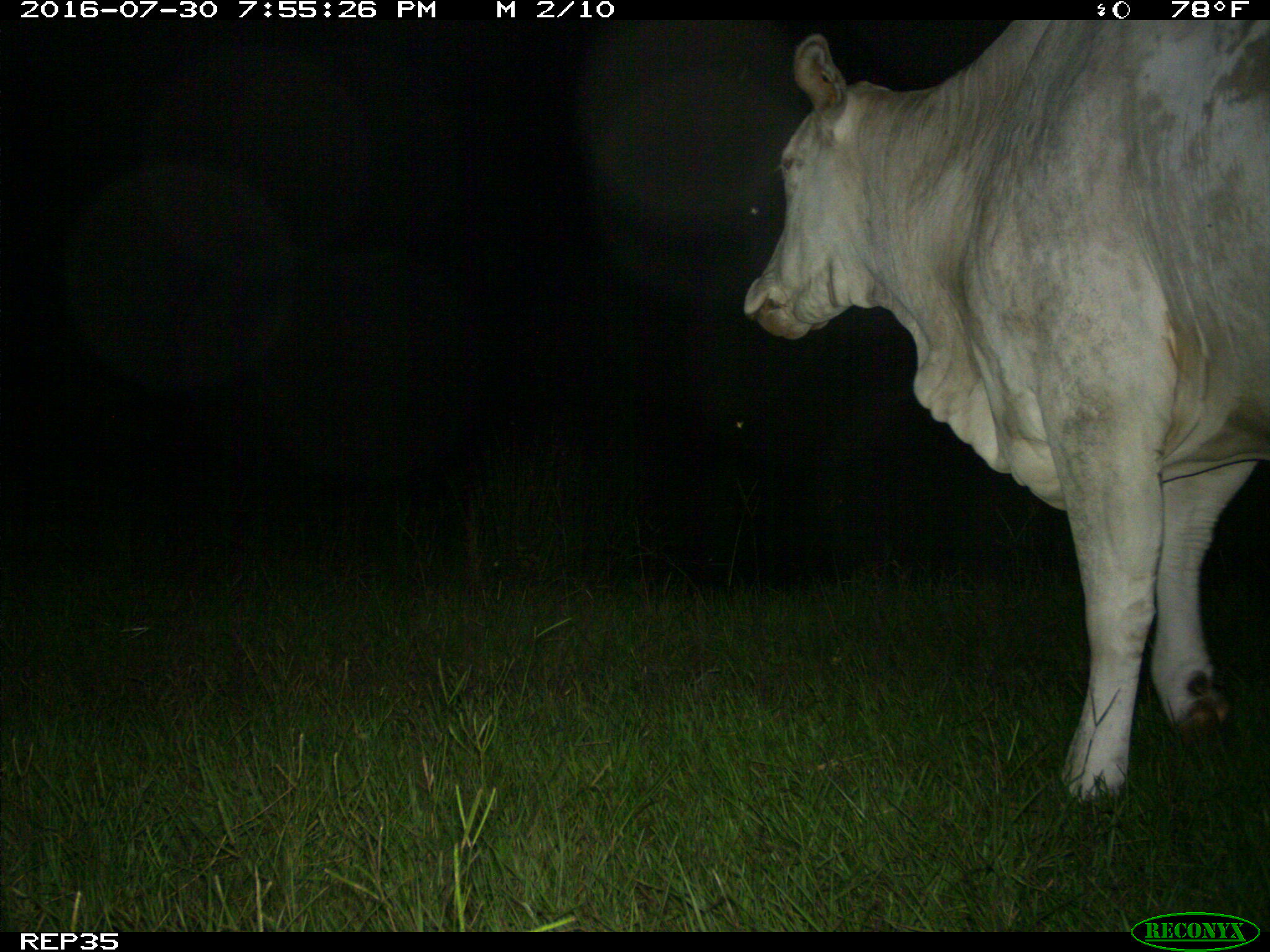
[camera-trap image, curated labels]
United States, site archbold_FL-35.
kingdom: Animalia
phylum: Chordata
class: Mammalia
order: Artiodactyla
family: Bovidae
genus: Bos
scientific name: Bos taurus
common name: domestic cow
Bos taurus (domestic cow).